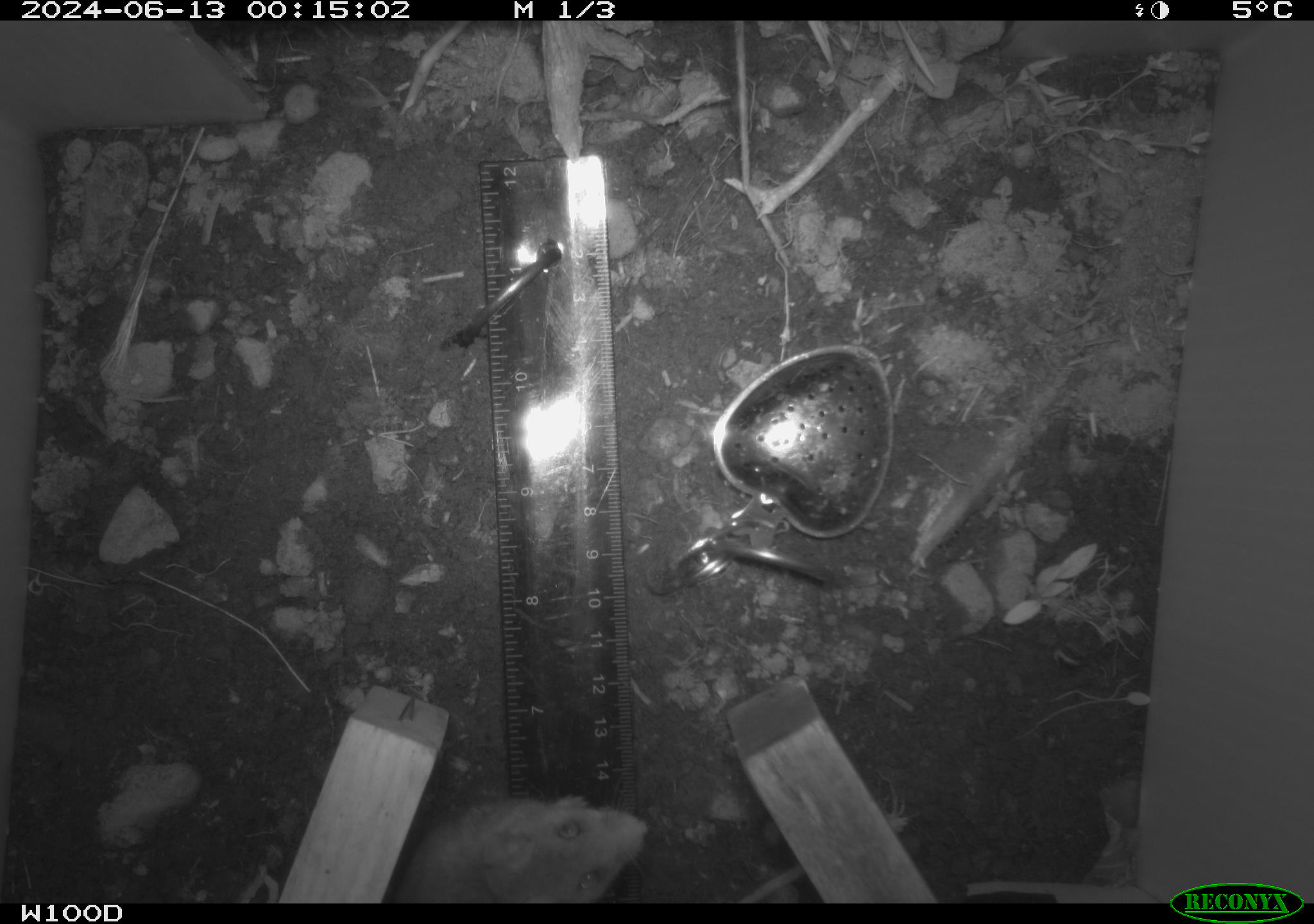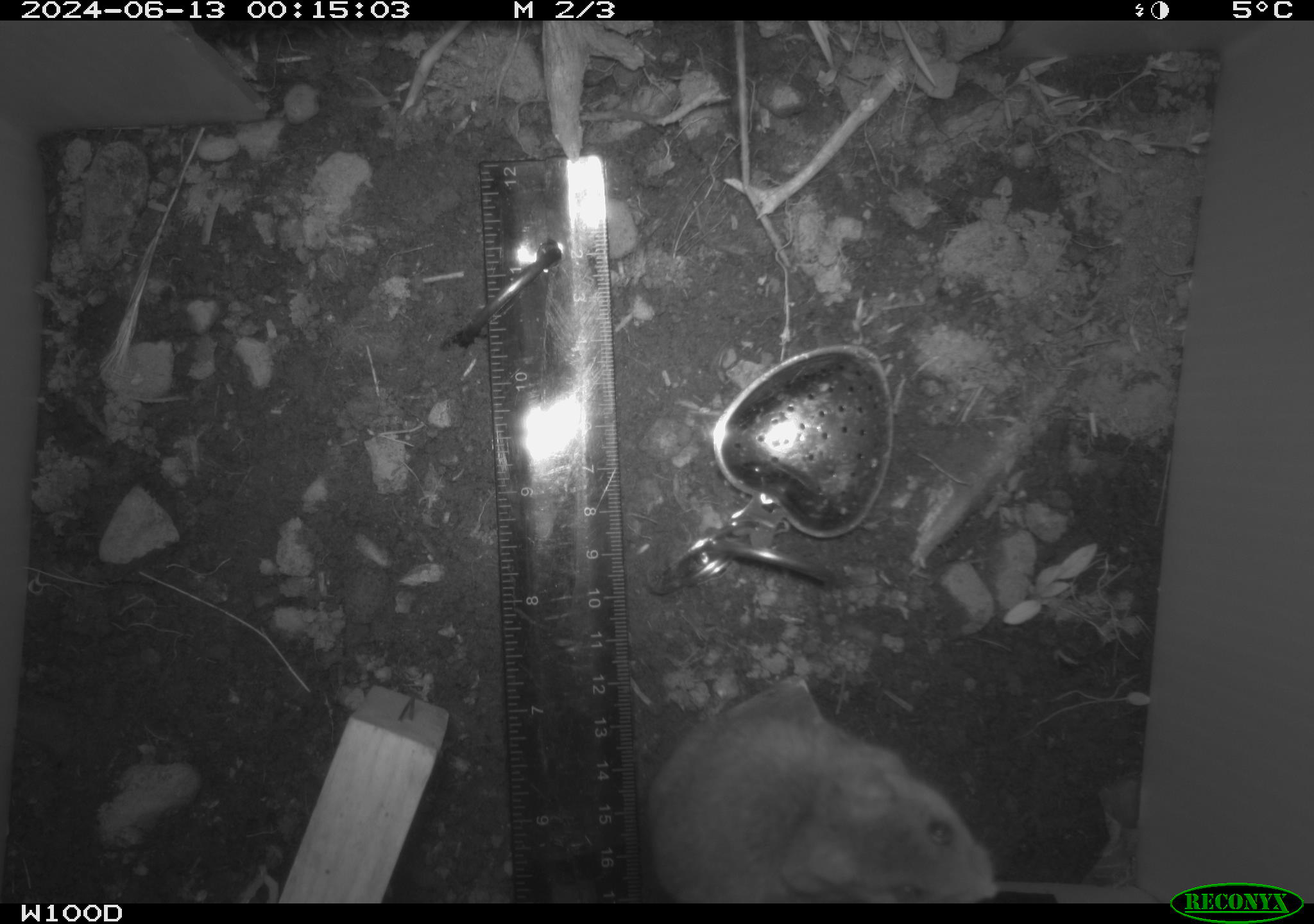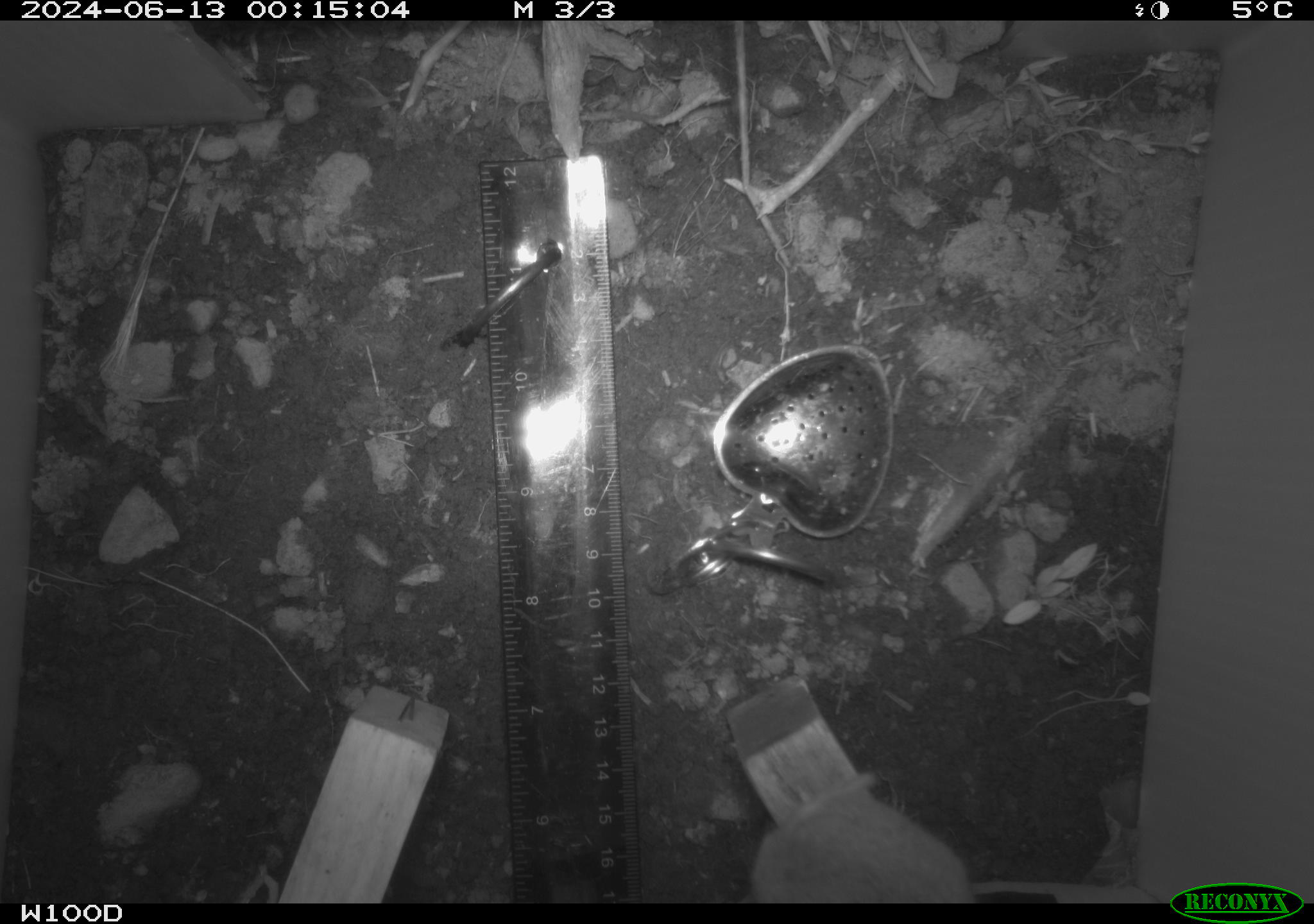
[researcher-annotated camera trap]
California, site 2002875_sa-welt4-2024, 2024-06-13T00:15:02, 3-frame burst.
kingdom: Animalia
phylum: Chordata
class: Mammalia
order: Rodentia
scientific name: Rodentia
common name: mouse species